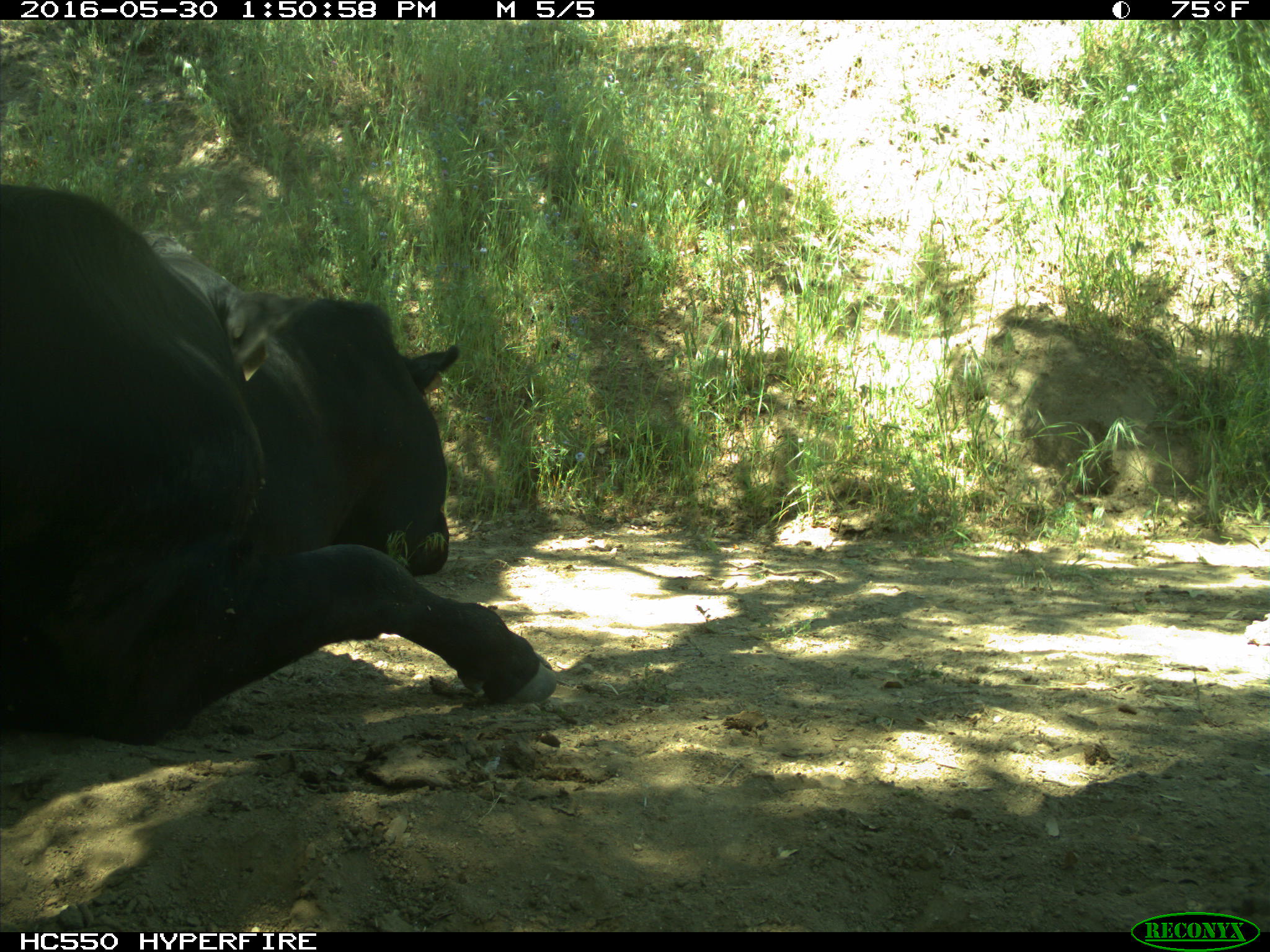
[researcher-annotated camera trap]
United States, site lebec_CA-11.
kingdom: Animalia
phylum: Chordata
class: Mammalia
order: Artiodactyla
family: Bovidae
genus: Bos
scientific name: Bos taurus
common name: domestic cow